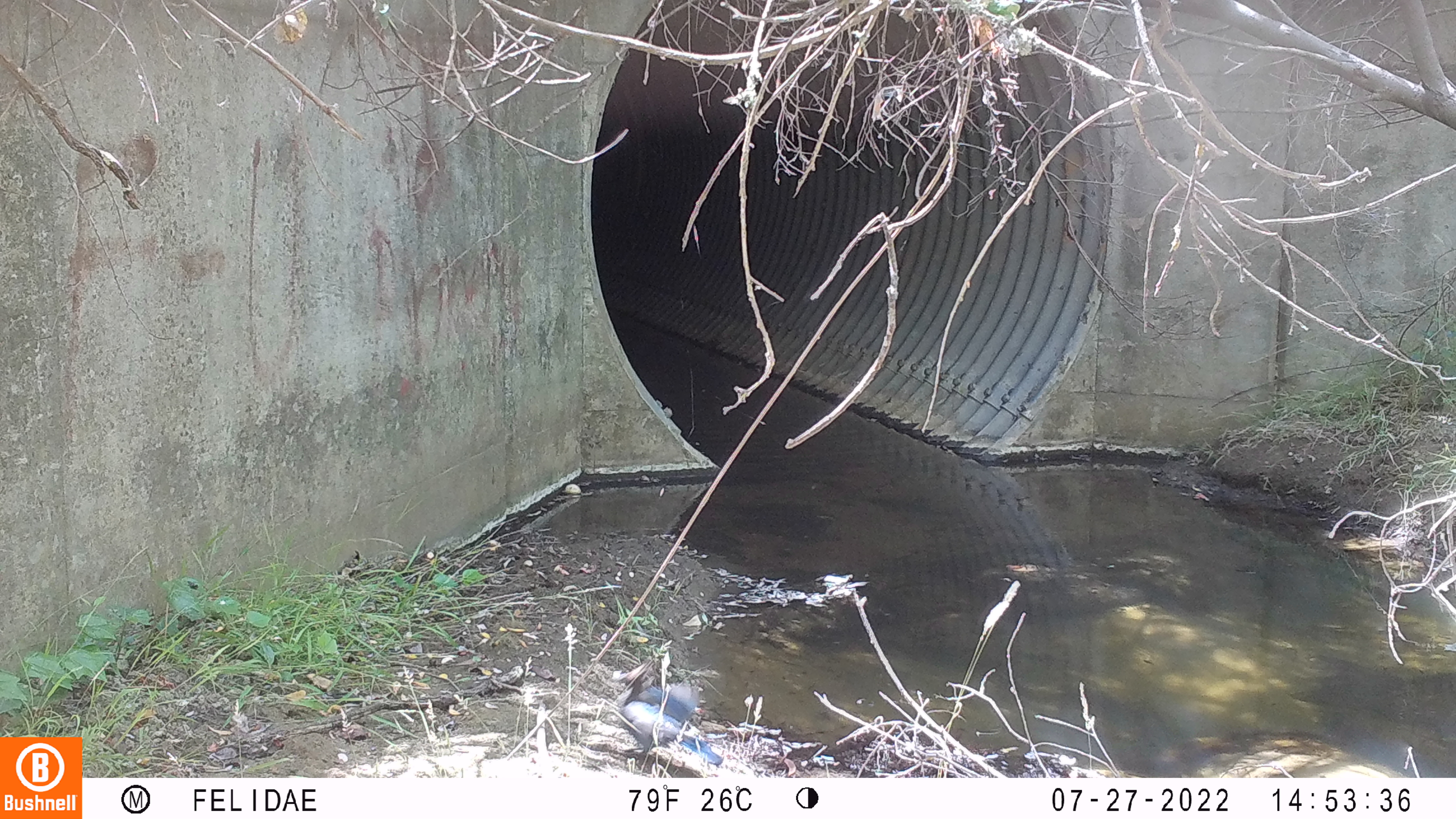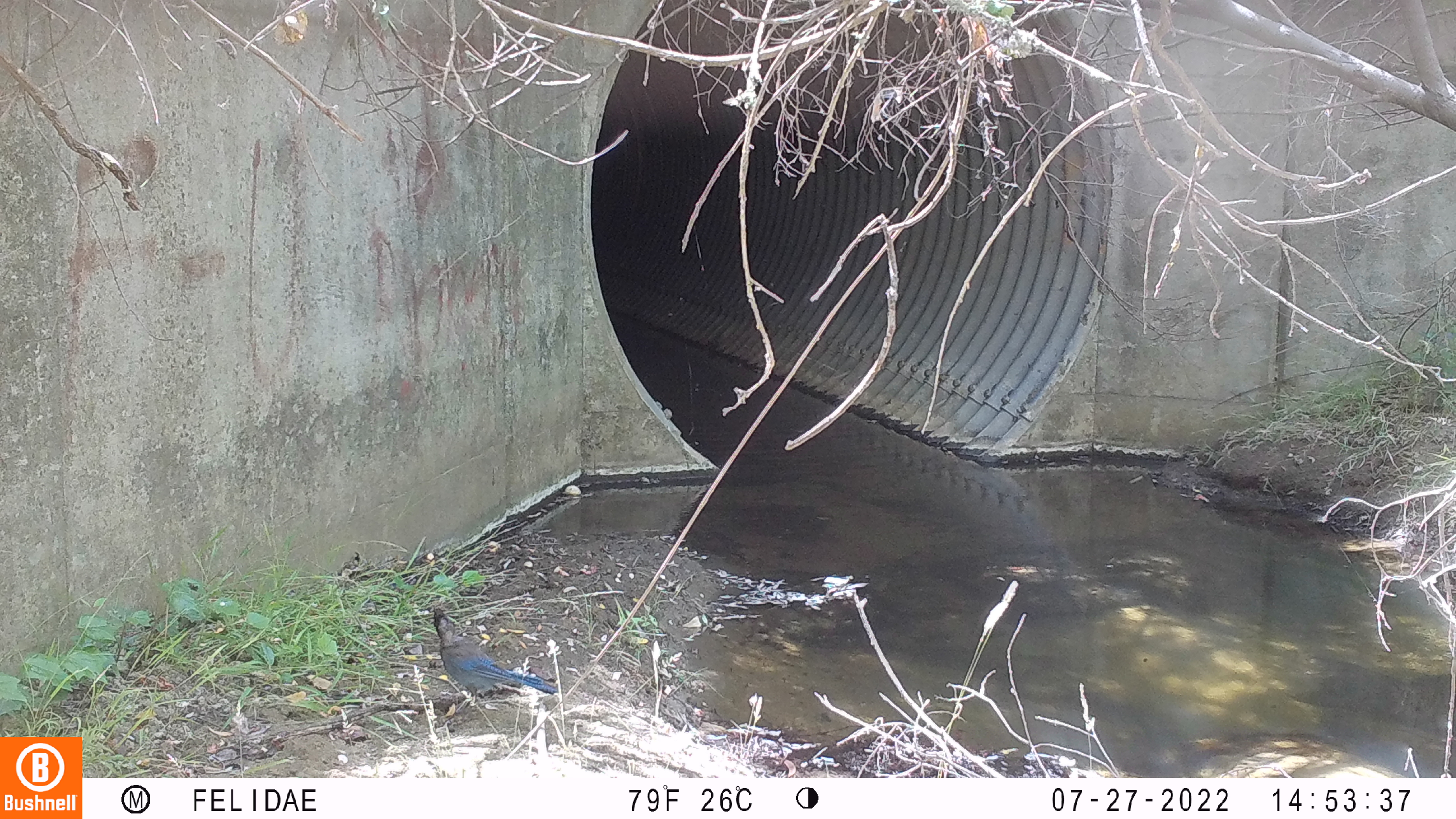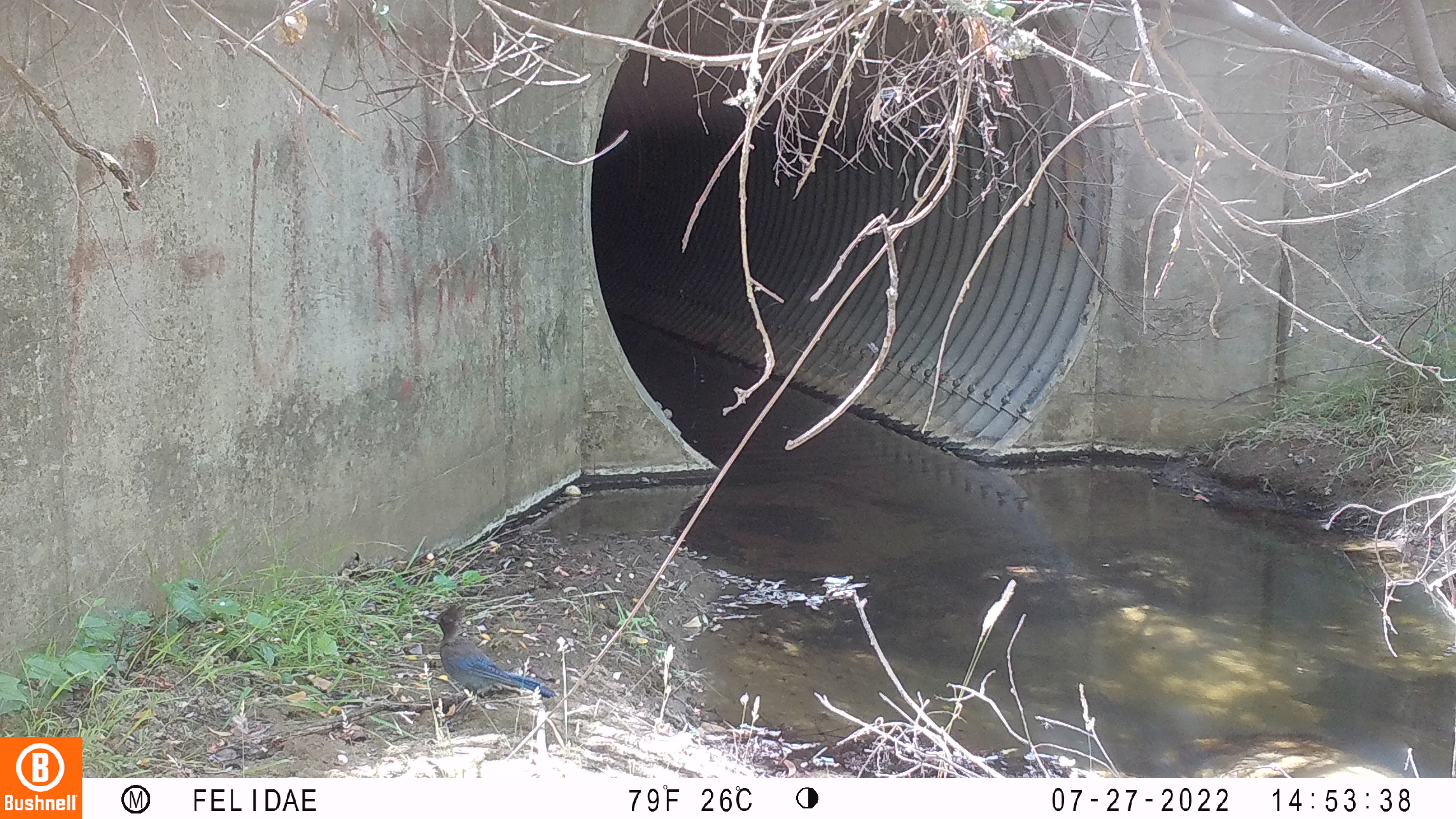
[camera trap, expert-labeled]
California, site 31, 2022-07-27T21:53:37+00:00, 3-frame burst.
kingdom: Animalia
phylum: Chordata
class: Aves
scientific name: Aves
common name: bird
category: unknown bird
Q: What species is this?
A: Unknown bird (bird) (Aves).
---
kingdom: Animalia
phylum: Chordata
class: Aves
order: Passeriformes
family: Corvidae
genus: Cyanocitta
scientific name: Cyanocitta stelleri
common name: steller's jay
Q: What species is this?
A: Steller's jay (Cyanocitta stelleri).